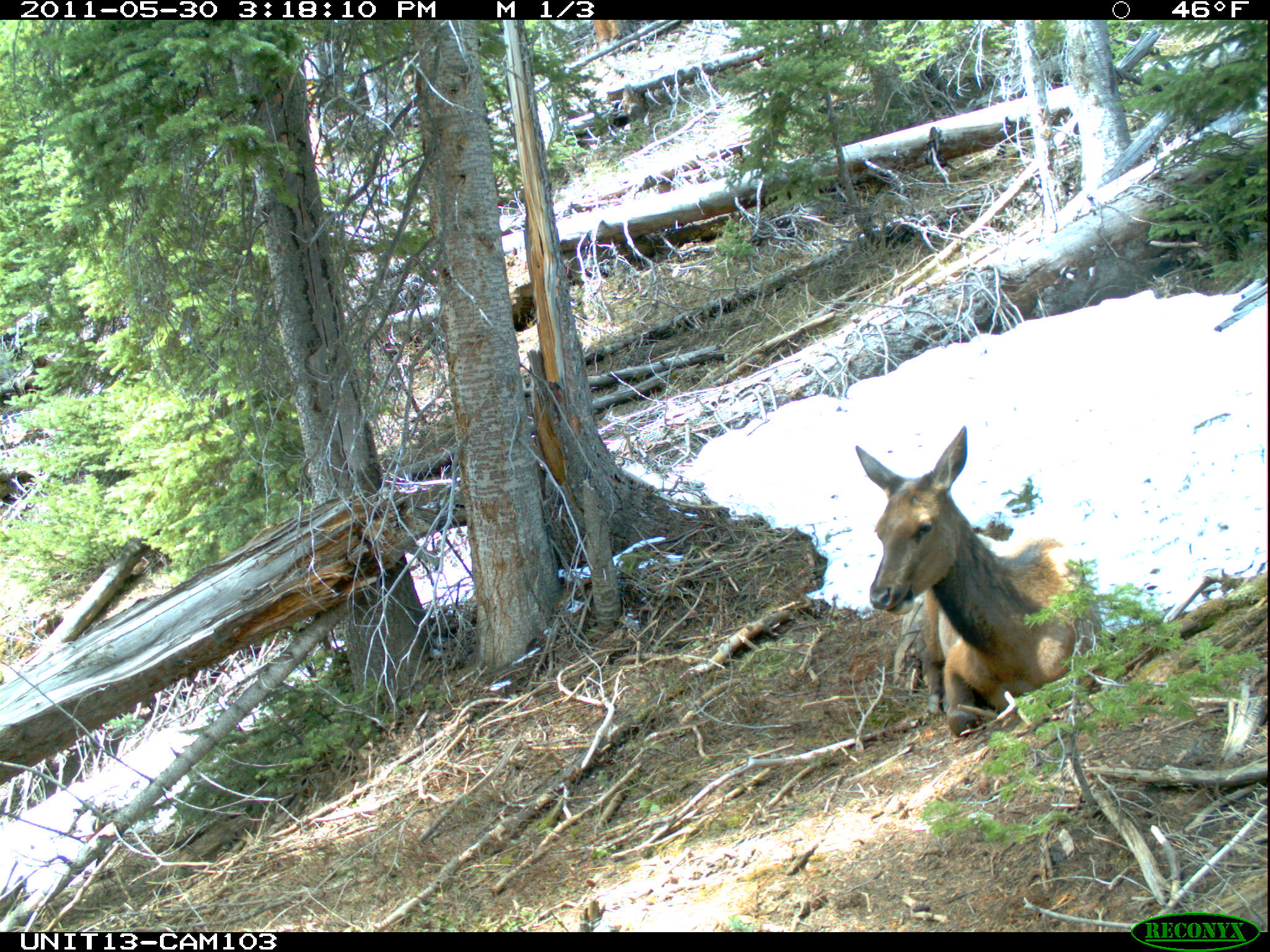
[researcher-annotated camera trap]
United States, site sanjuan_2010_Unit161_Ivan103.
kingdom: Animalia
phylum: Chordata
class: Mammalia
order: Artiodactyla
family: Cervidae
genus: Cervus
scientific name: Cervus elaphus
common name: red deer